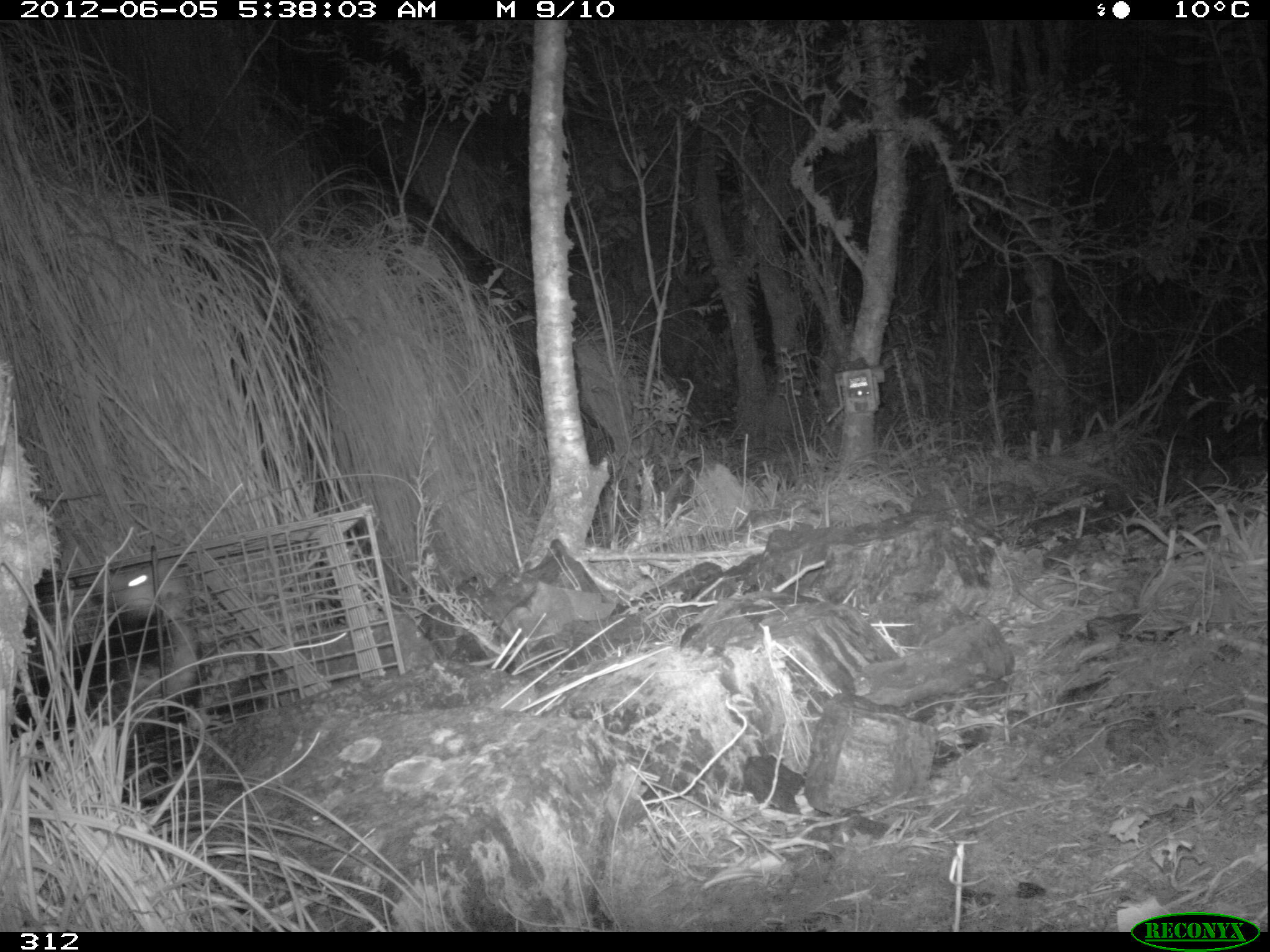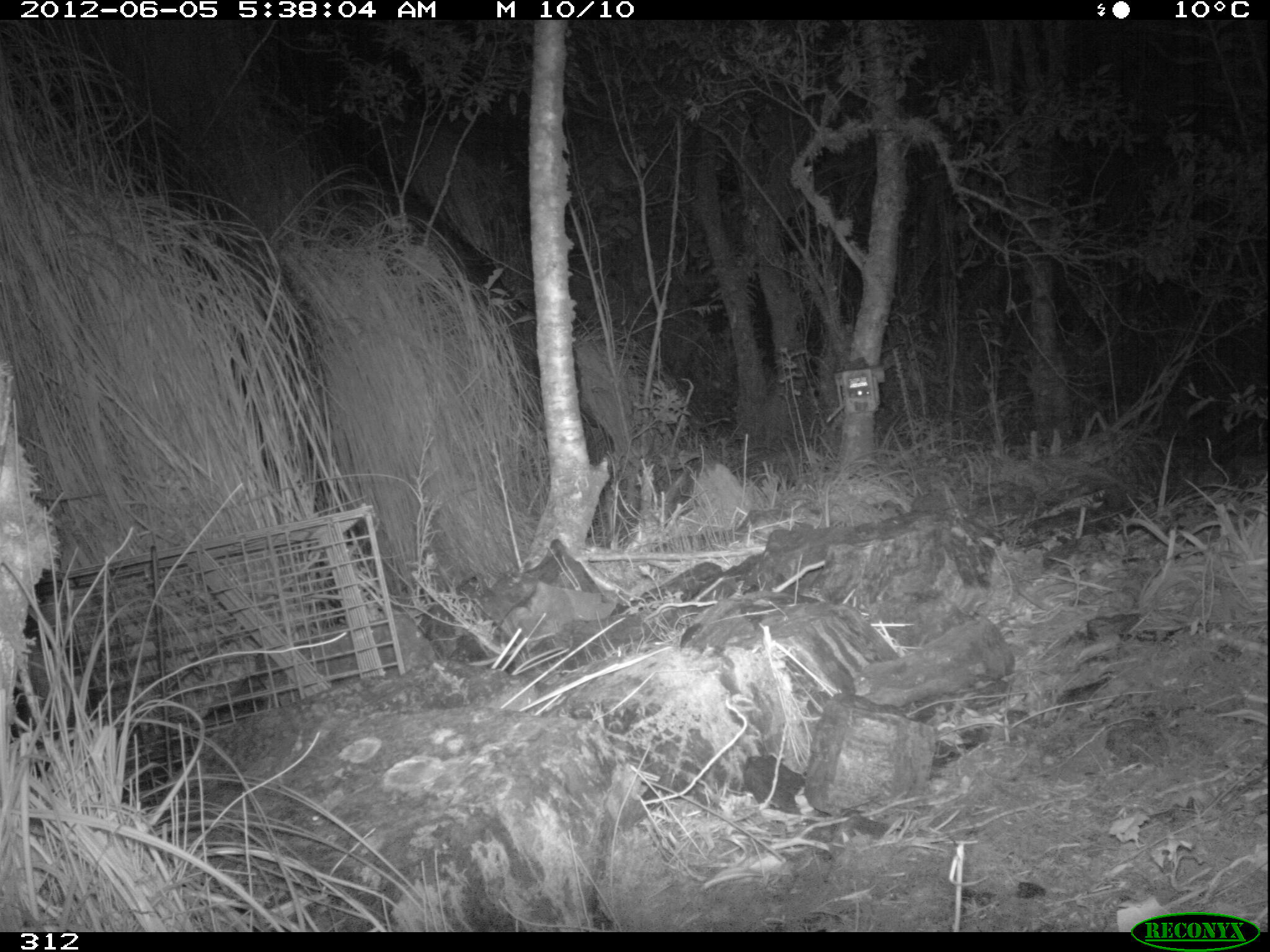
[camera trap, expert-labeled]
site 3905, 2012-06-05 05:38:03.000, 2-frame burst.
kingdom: Animalia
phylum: Chordata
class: Mammalia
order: Didelphimorphia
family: Didelphidae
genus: Didelphis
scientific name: Didelphis pernigra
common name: andean white-eared opossum